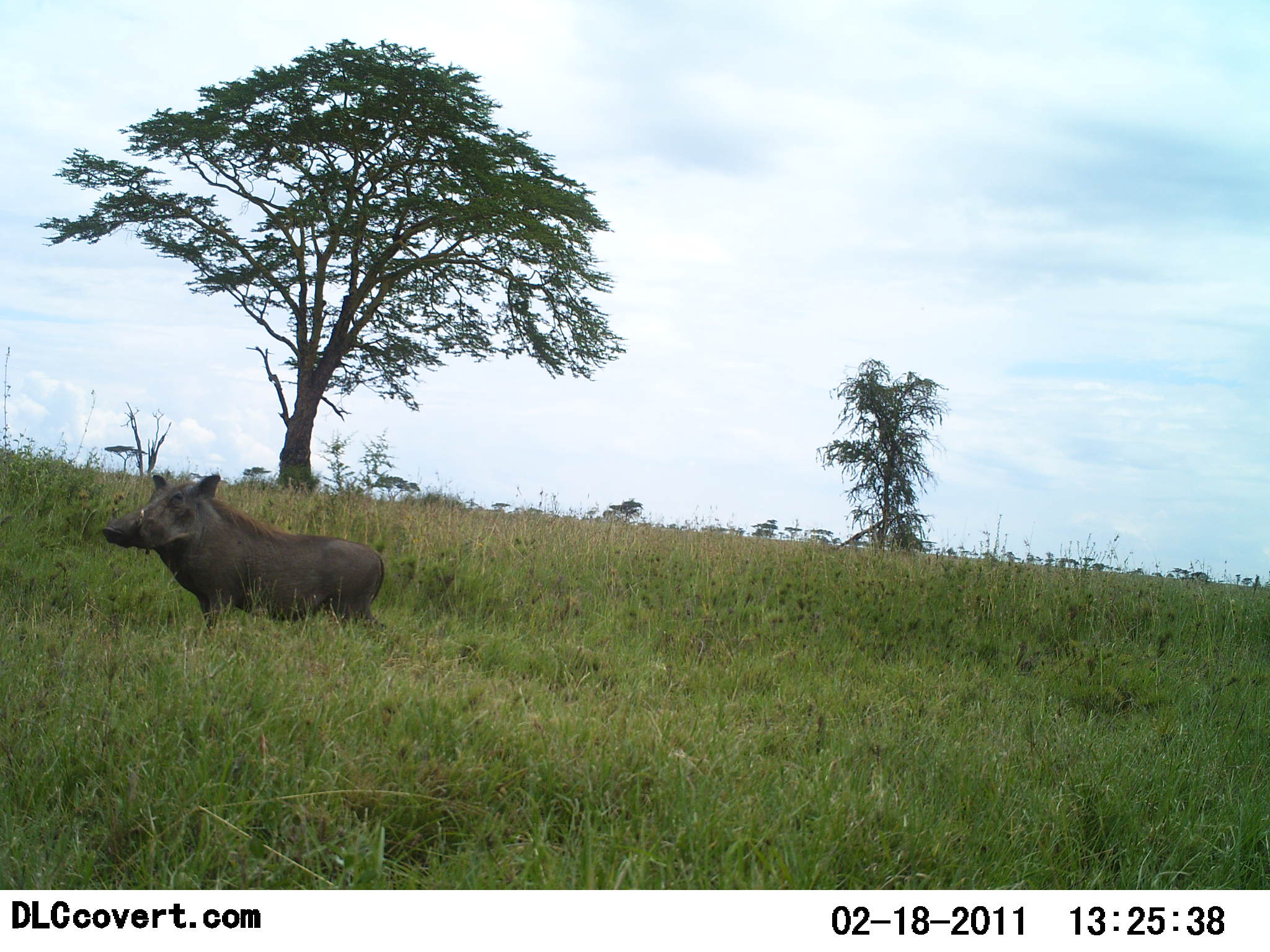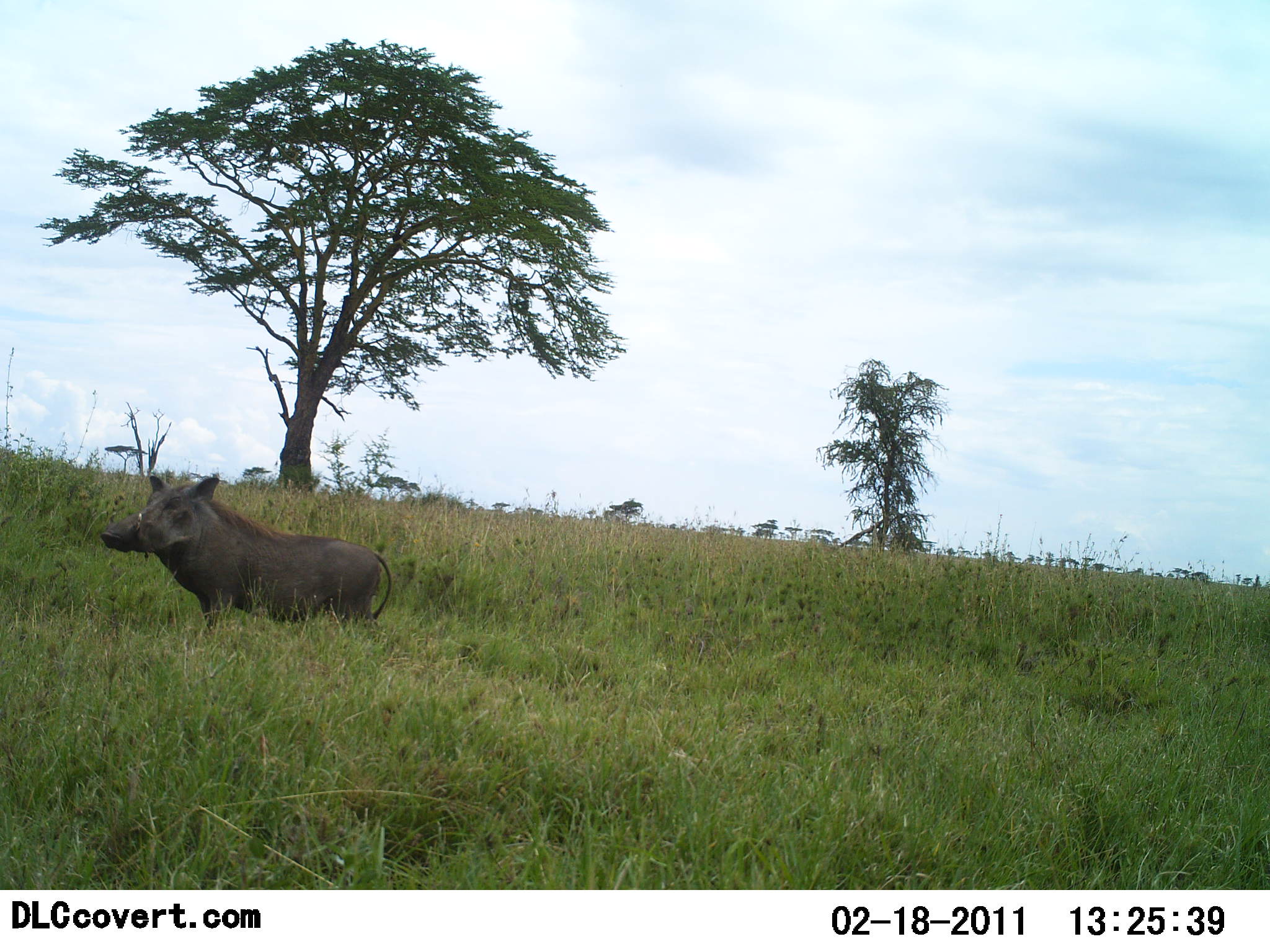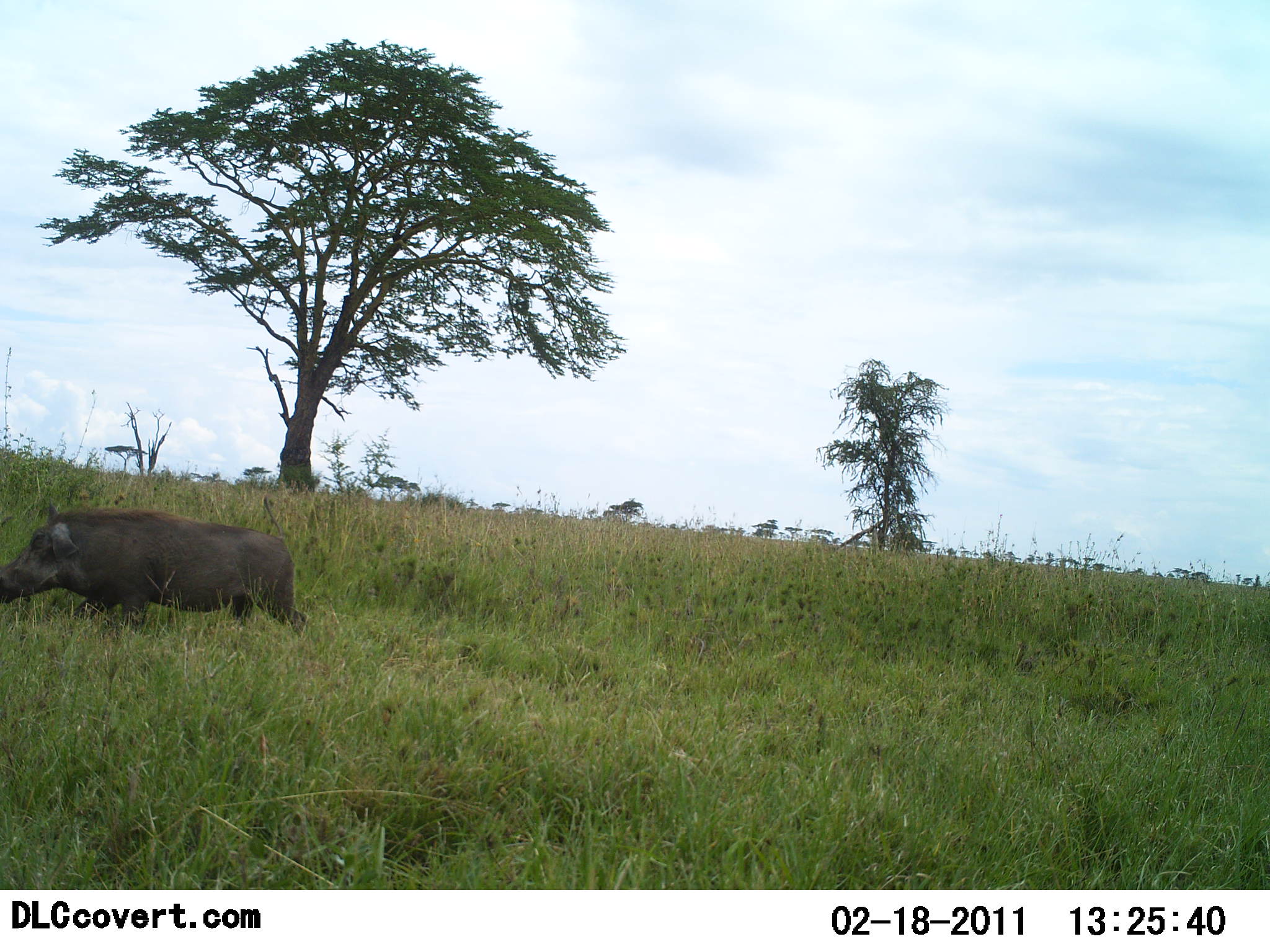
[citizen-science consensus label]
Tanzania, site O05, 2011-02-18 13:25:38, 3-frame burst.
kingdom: Animalia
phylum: Chordata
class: Mammalia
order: Artiodactyla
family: Suidae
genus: Phacochoerus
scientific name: Phacochoerus africanus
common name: warthog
Warthog (Phacochoerus africanus), count 1. Behavior (volunteer vote fractions): standing 9%, resting 0%, moving 100%, interacting 0%. Young present (vote fraction): 0%. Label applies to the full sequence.